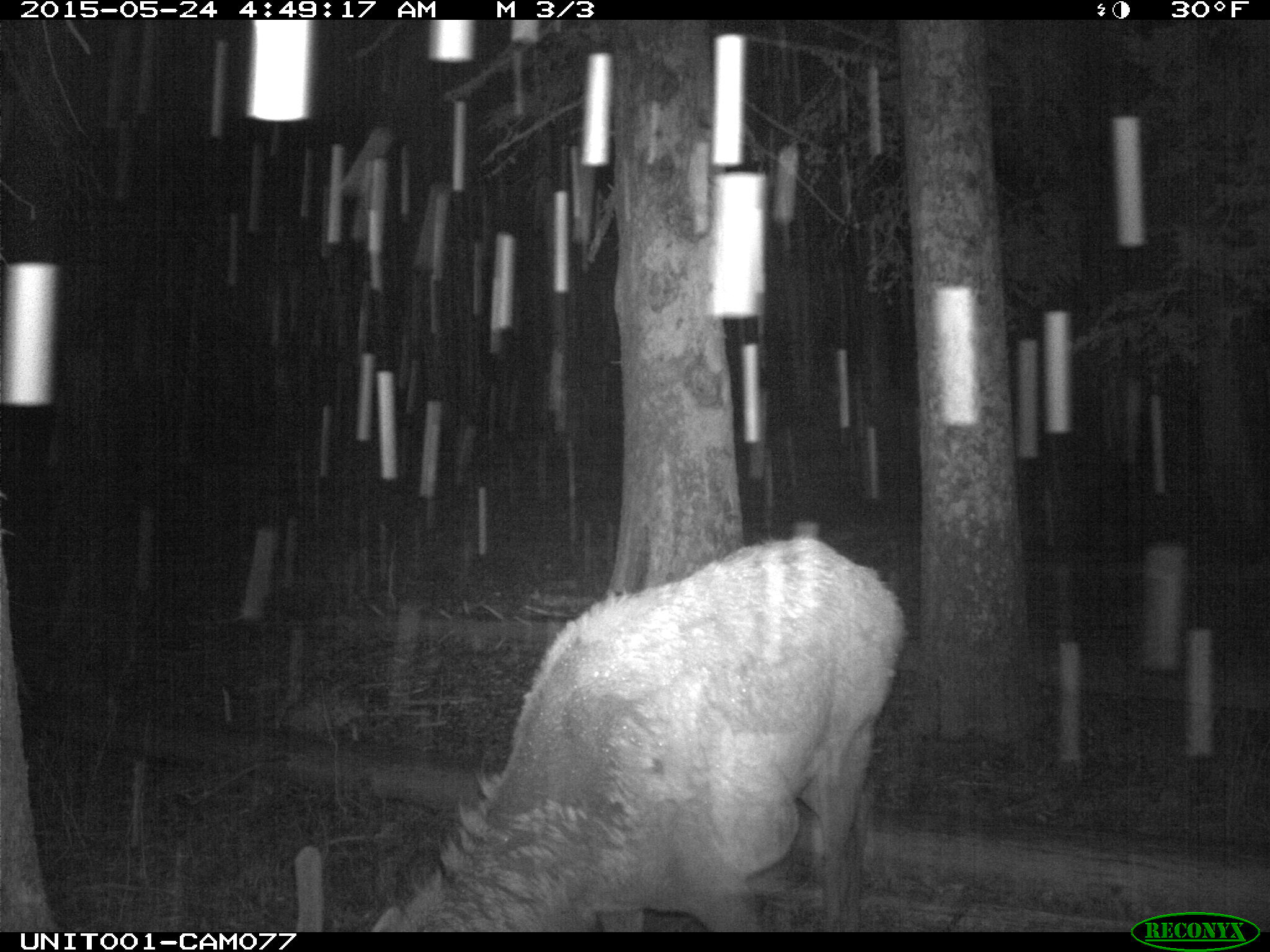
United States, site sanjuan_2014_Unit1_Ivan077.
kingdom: Animalia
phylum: Chordata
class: Mammalia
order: Artiodactyla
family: Cervidae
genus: Cervus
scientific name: Cervus elaphus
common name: red deer